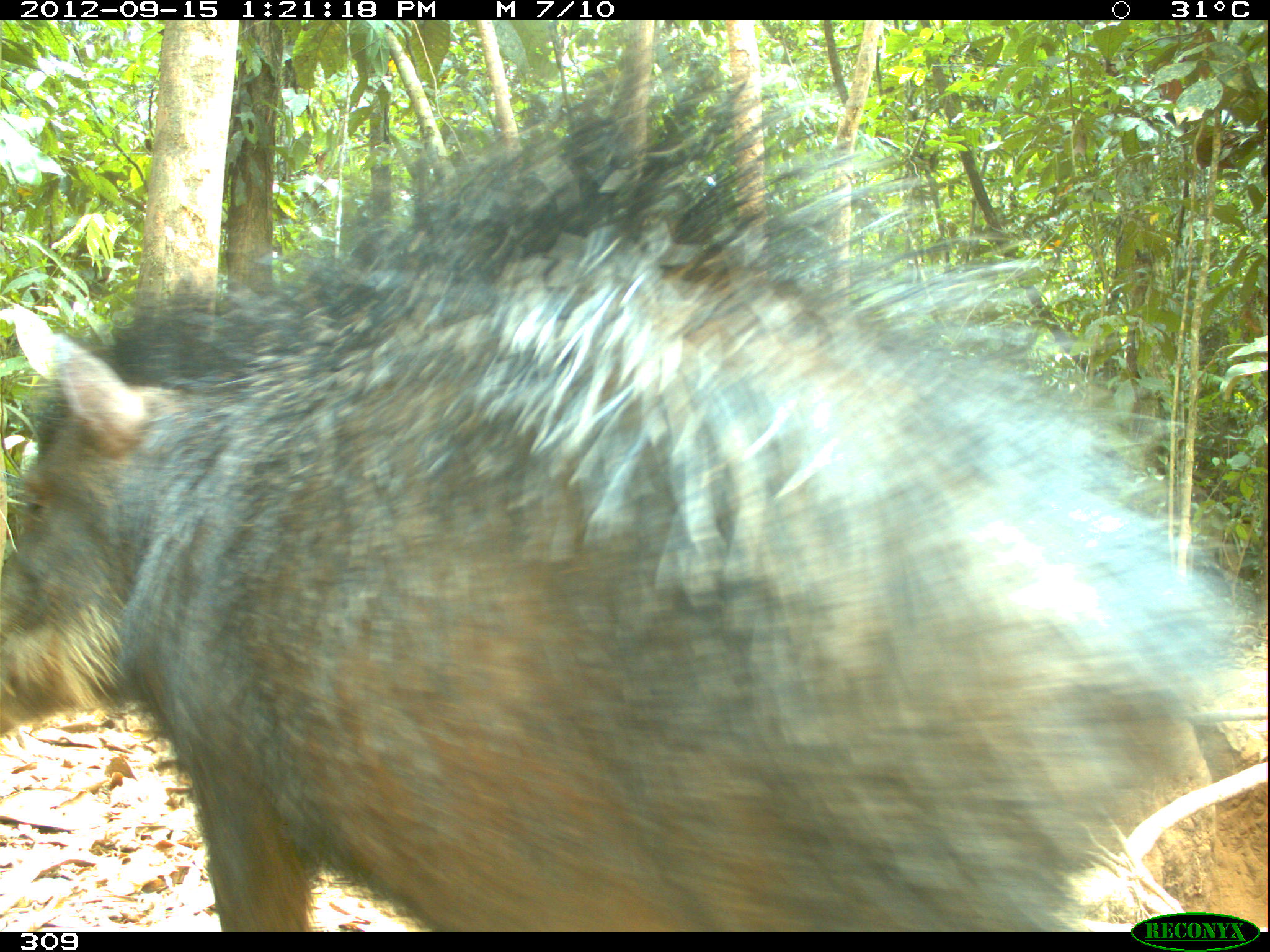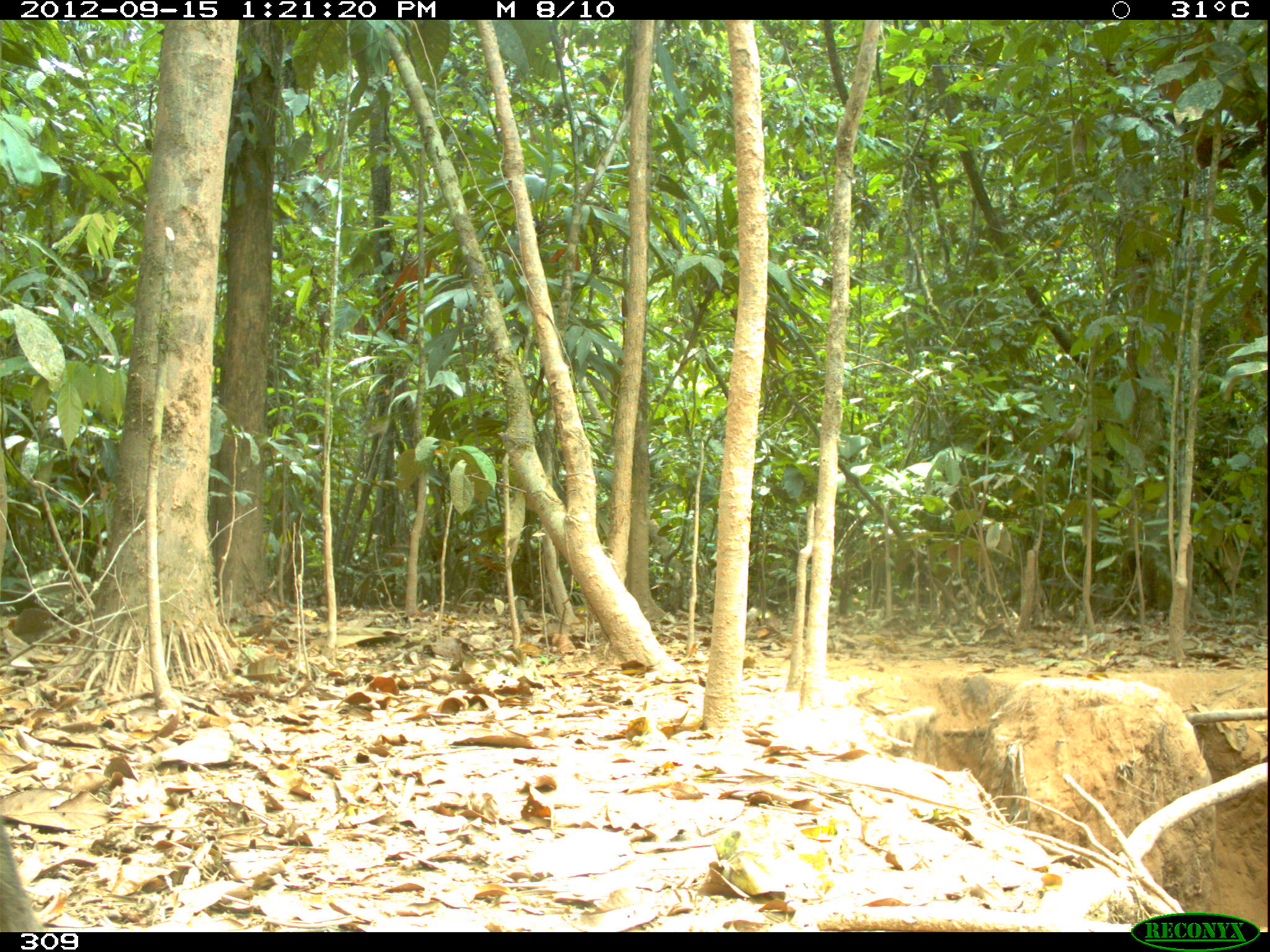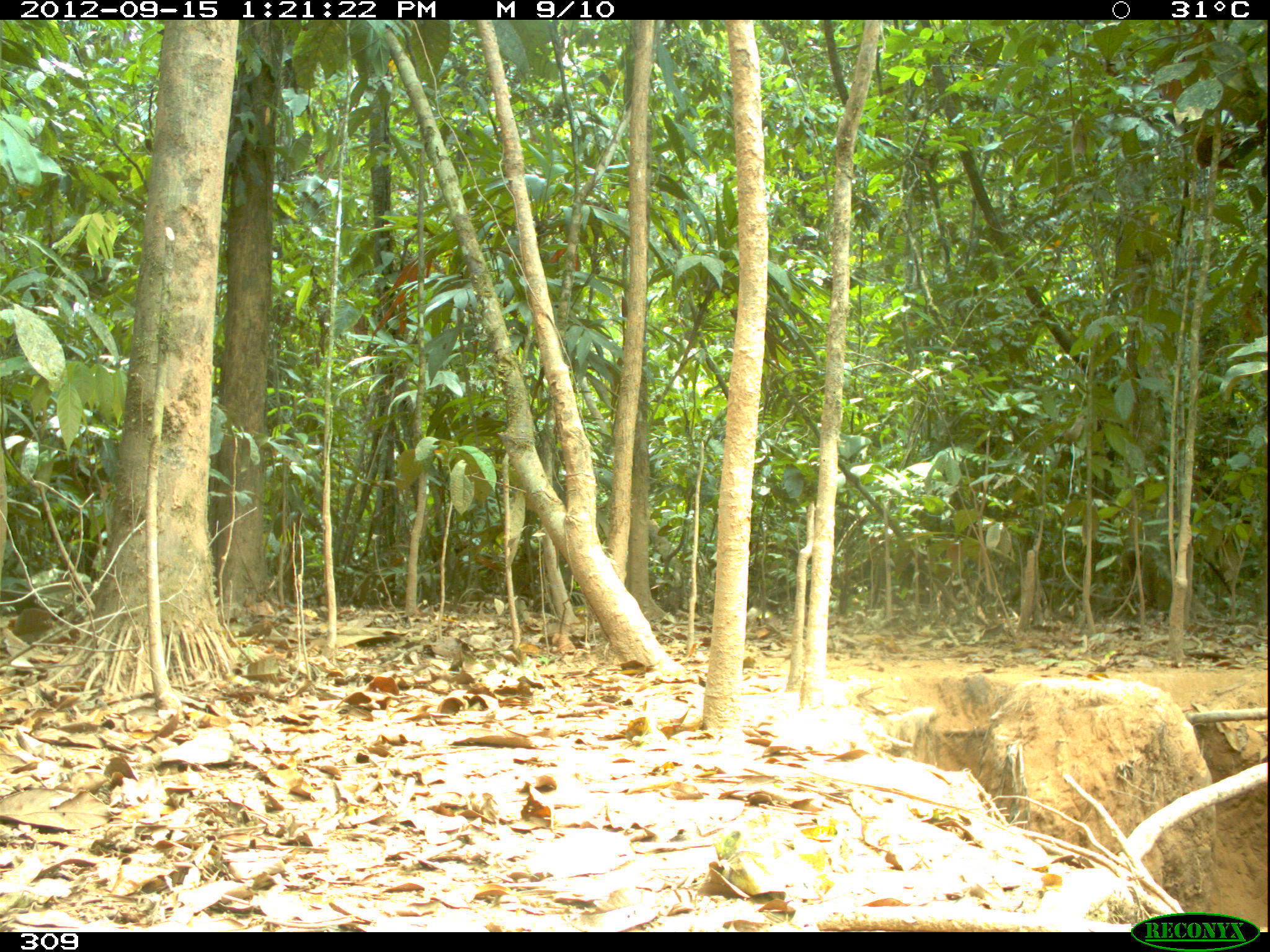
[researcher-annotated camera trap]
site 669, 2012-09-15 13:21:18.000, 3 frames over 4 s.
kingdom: Animalia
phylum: Chordata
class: Mammalia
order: Artiodactyla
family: Tayassuidae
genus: Tayassu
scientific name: Tayassu pecari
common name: white-lipped peccary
Tayassu pecari (white-lipped peccary).